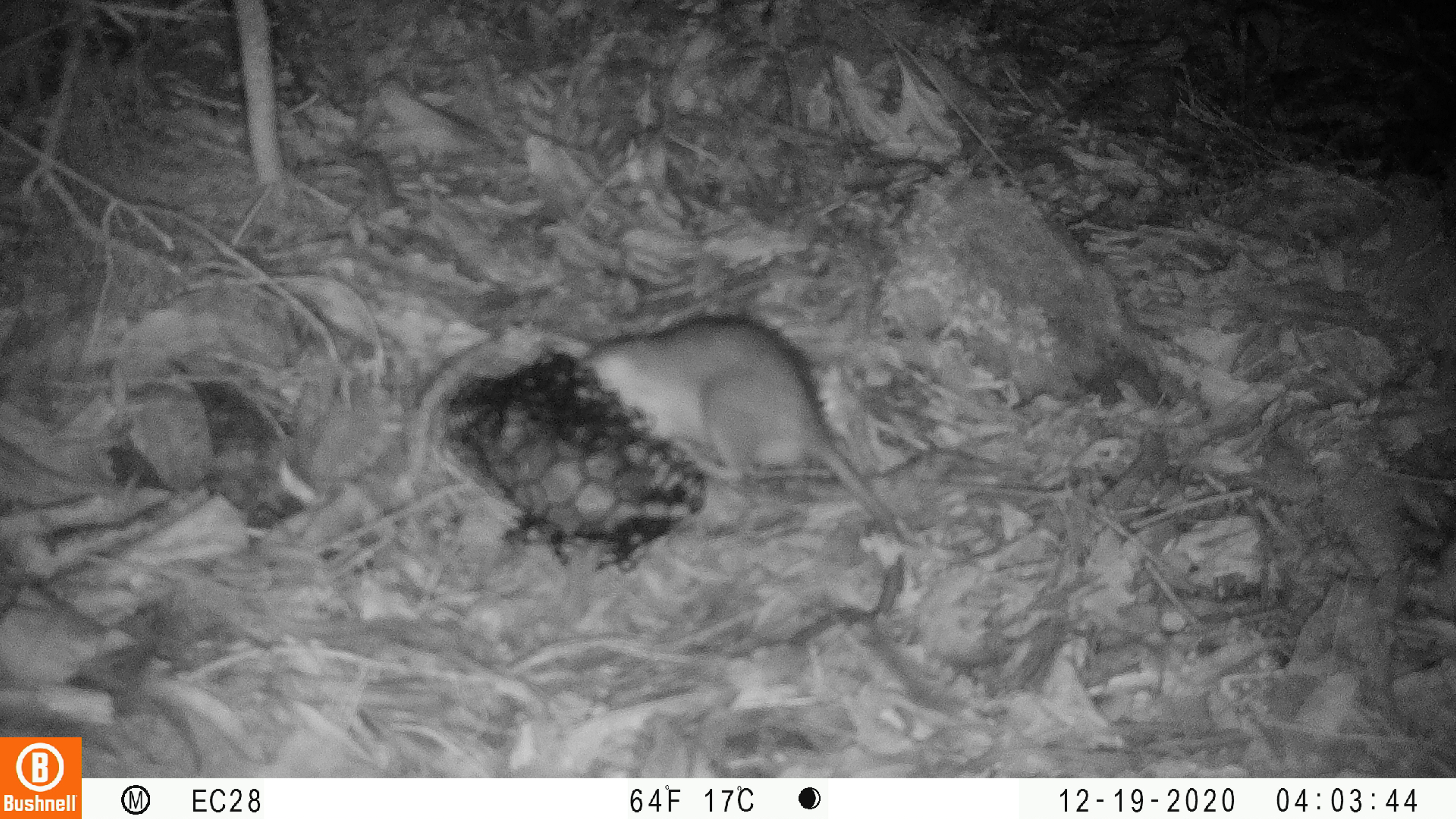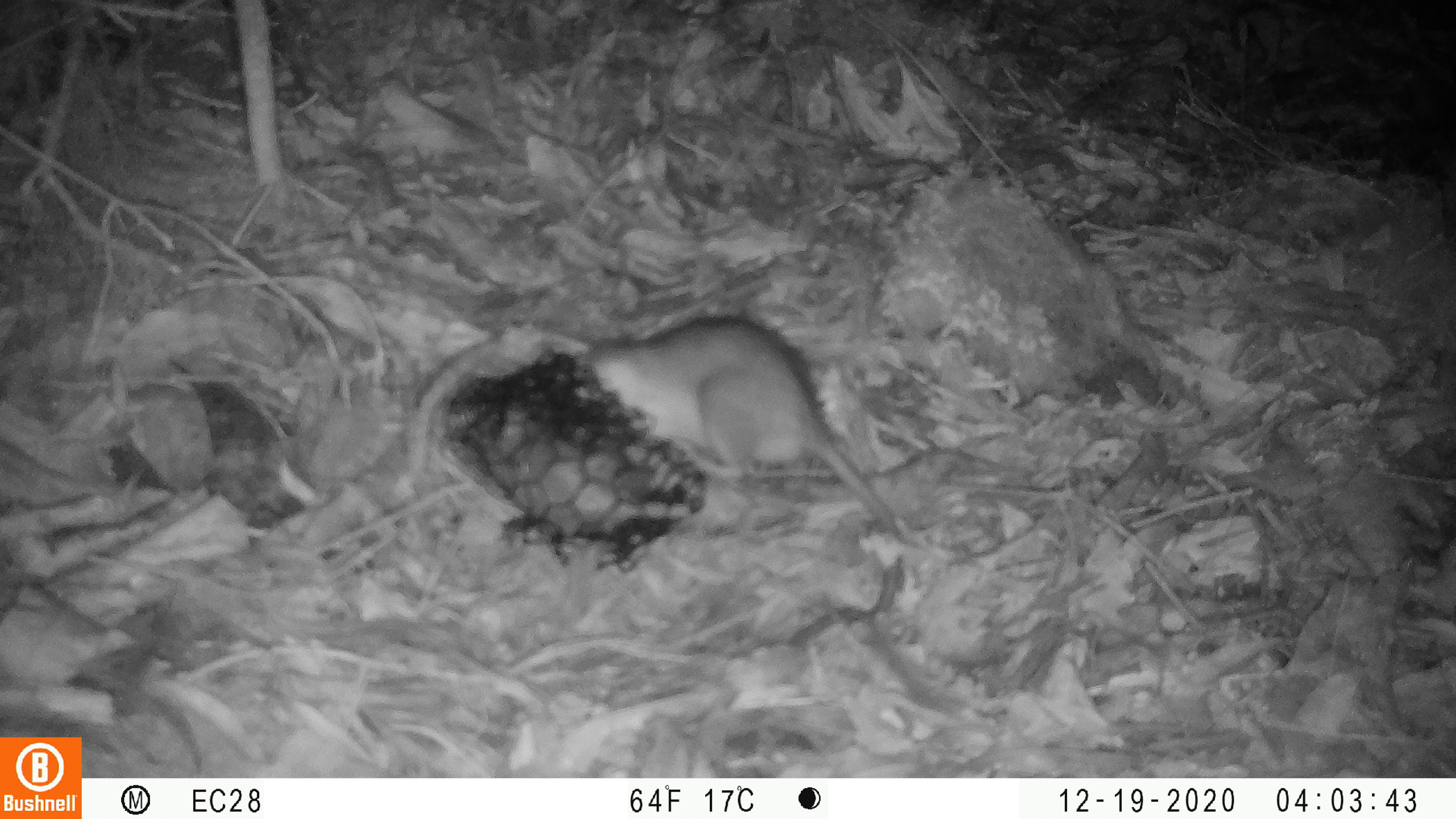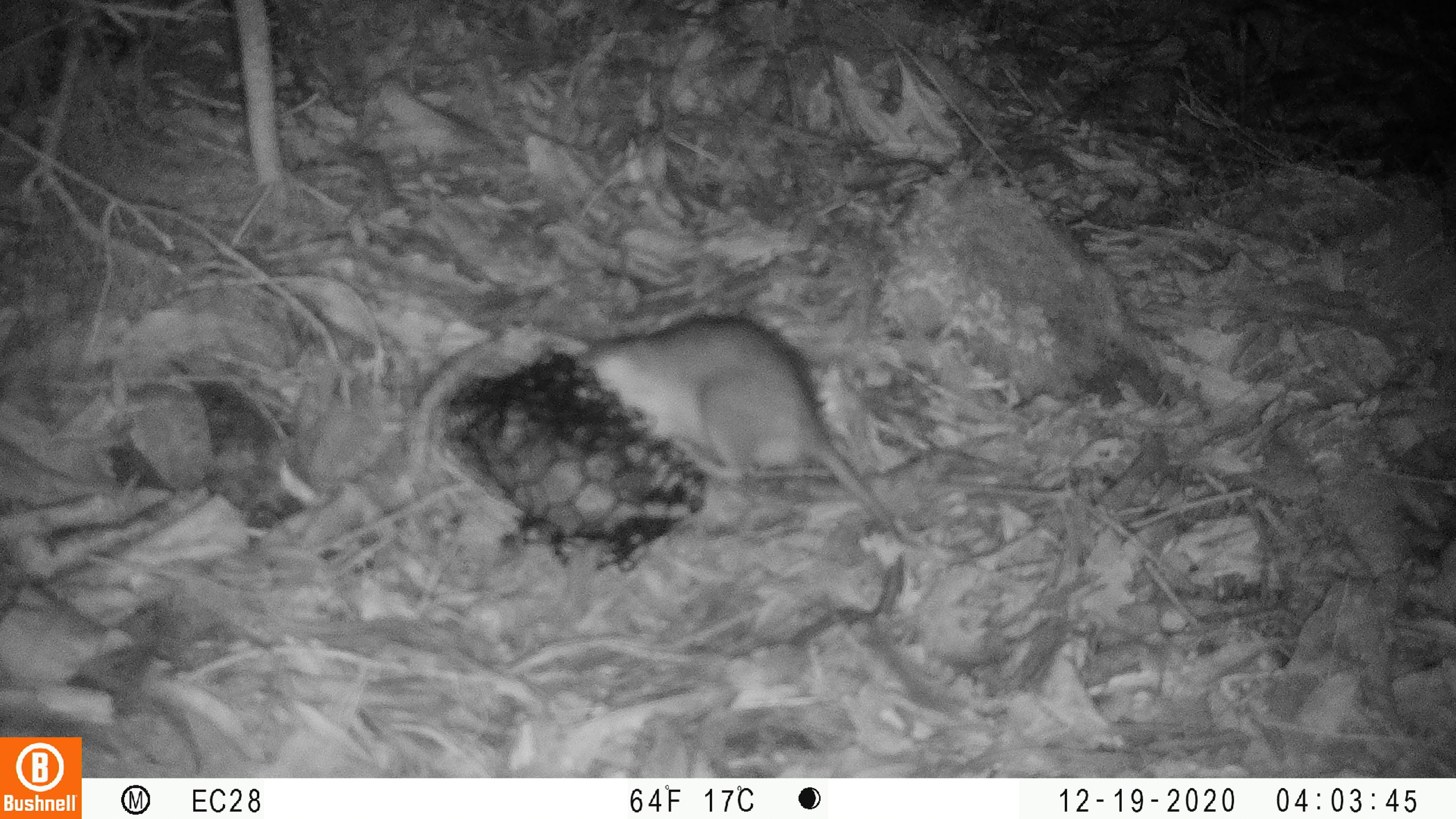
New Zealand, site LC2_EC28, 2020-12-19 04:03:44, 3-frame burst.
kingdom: Animalia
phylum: Chordata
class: Mammalia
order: Rodentia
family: Muridae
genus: Rattus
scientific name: Rattus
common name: rat